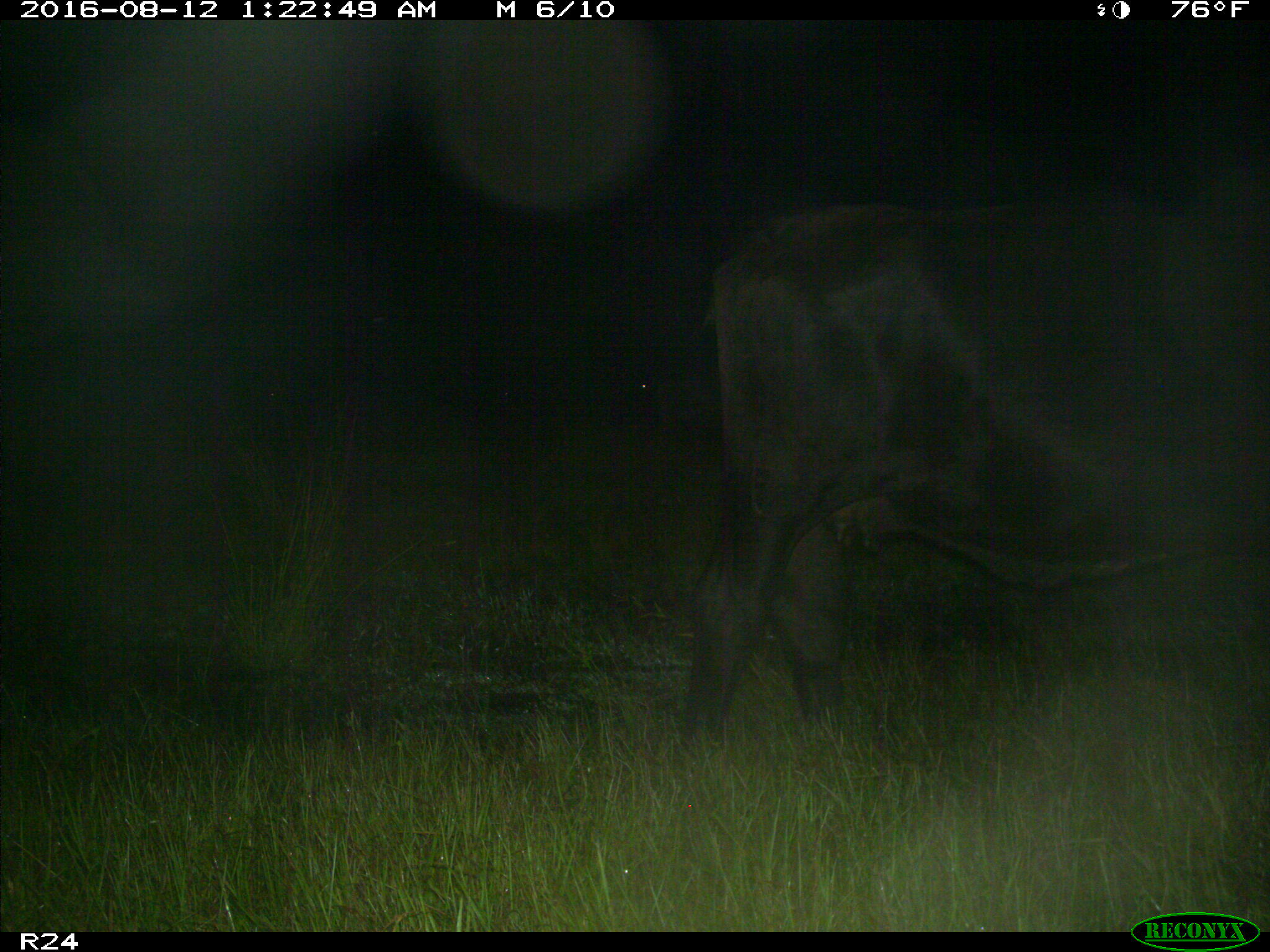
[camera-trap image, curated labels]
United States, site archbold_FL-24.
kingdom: Animalia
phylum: Chordata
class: Mammalia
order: Artiodactyla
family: Bovidae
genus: Bos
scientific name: Bos taurus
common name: domestic cow